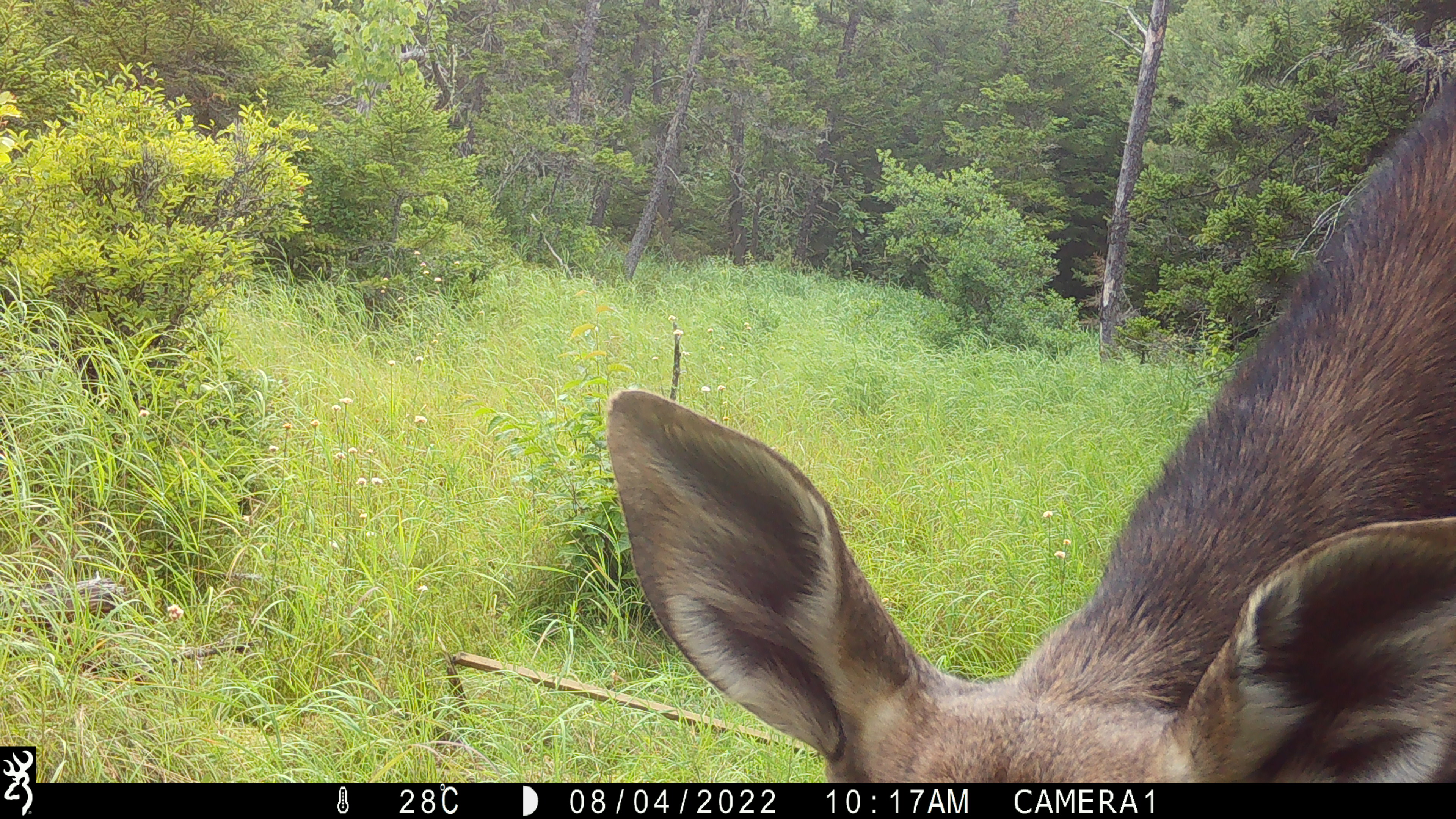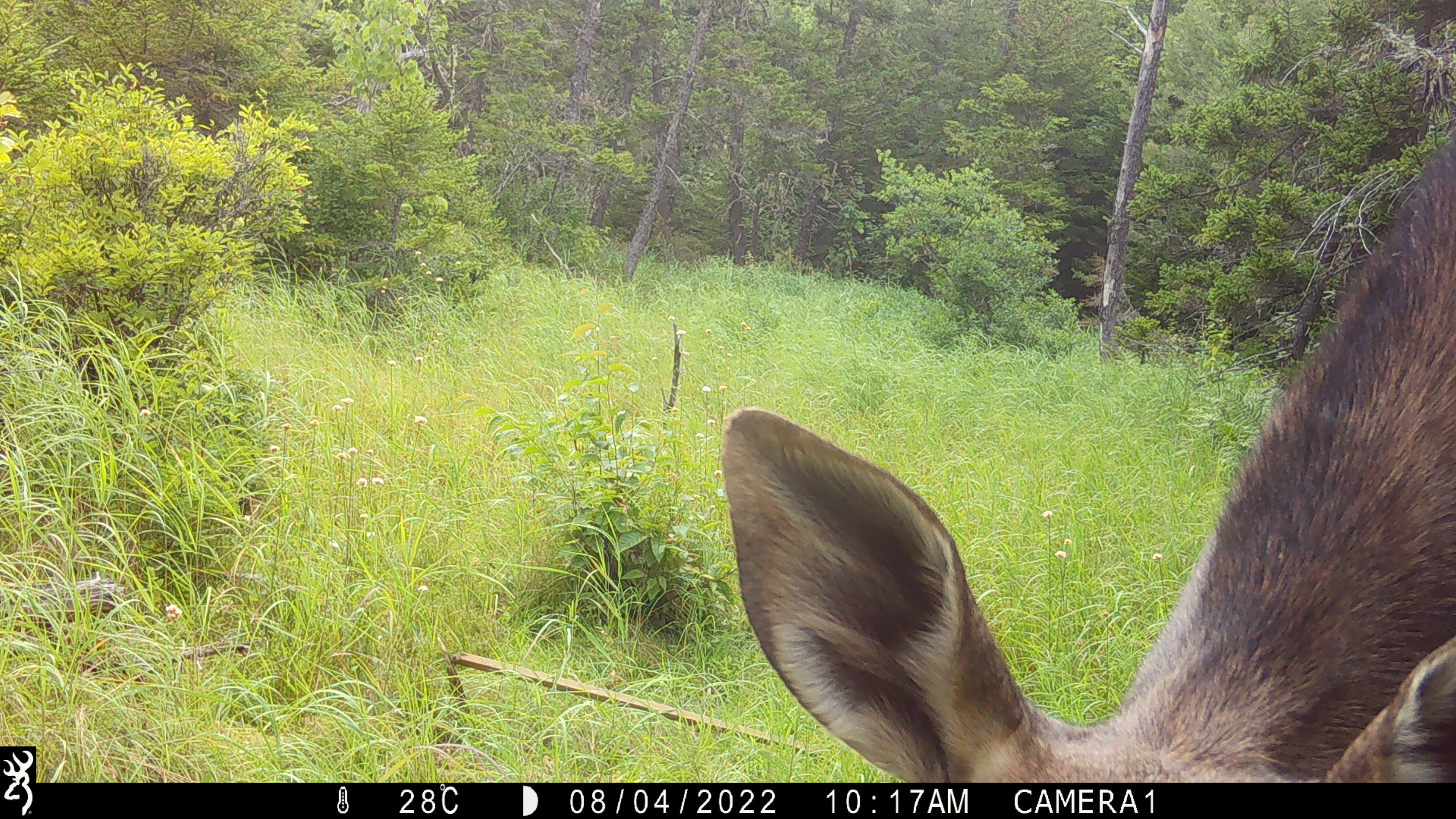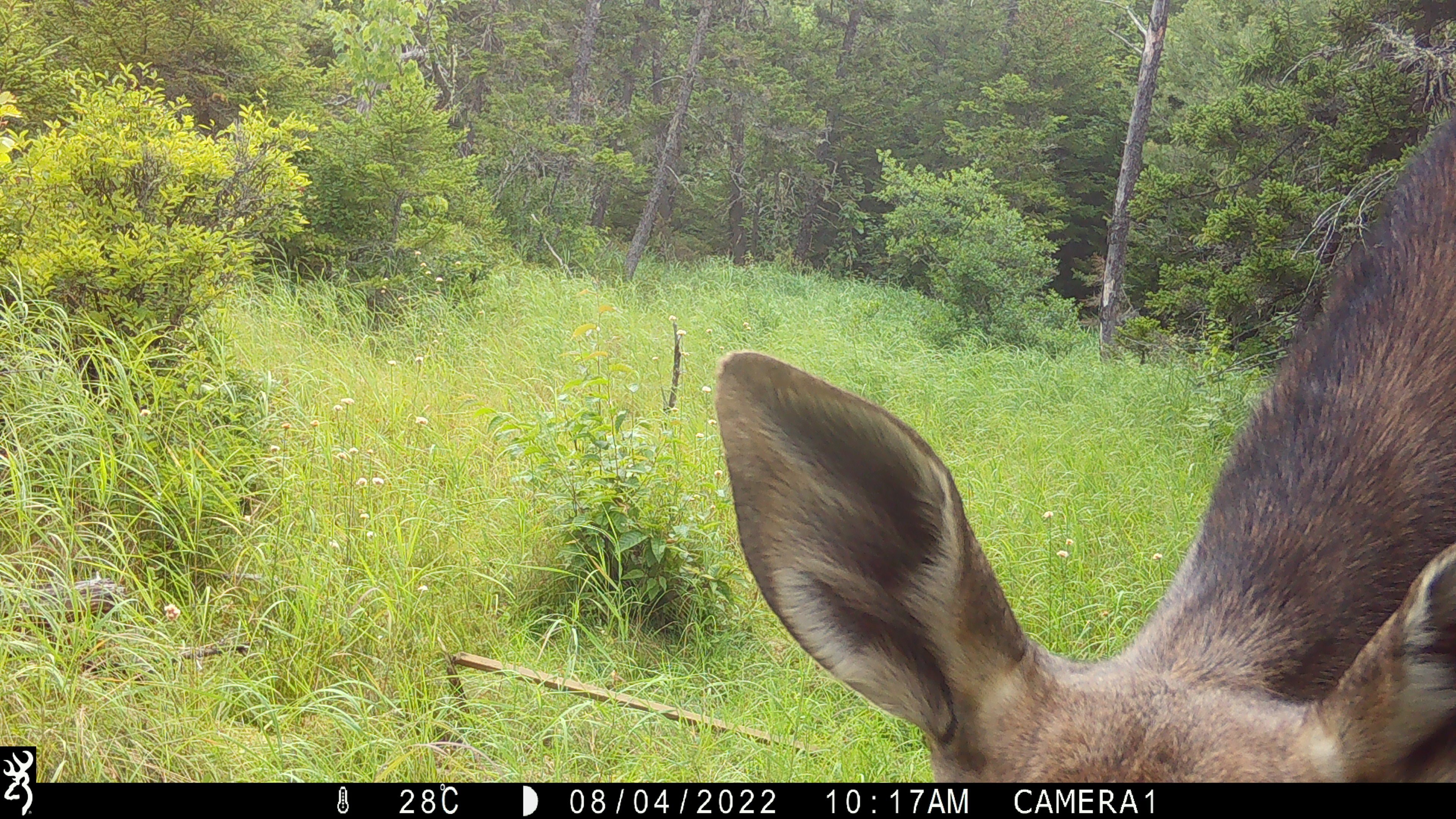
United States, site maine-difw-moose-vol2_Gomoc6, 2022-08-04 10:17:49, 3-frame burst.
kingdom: Animalia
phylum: Chordata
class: Mammalia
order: Artiodactyla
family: Cervidae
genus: Alces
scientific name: Alces alces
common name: moose